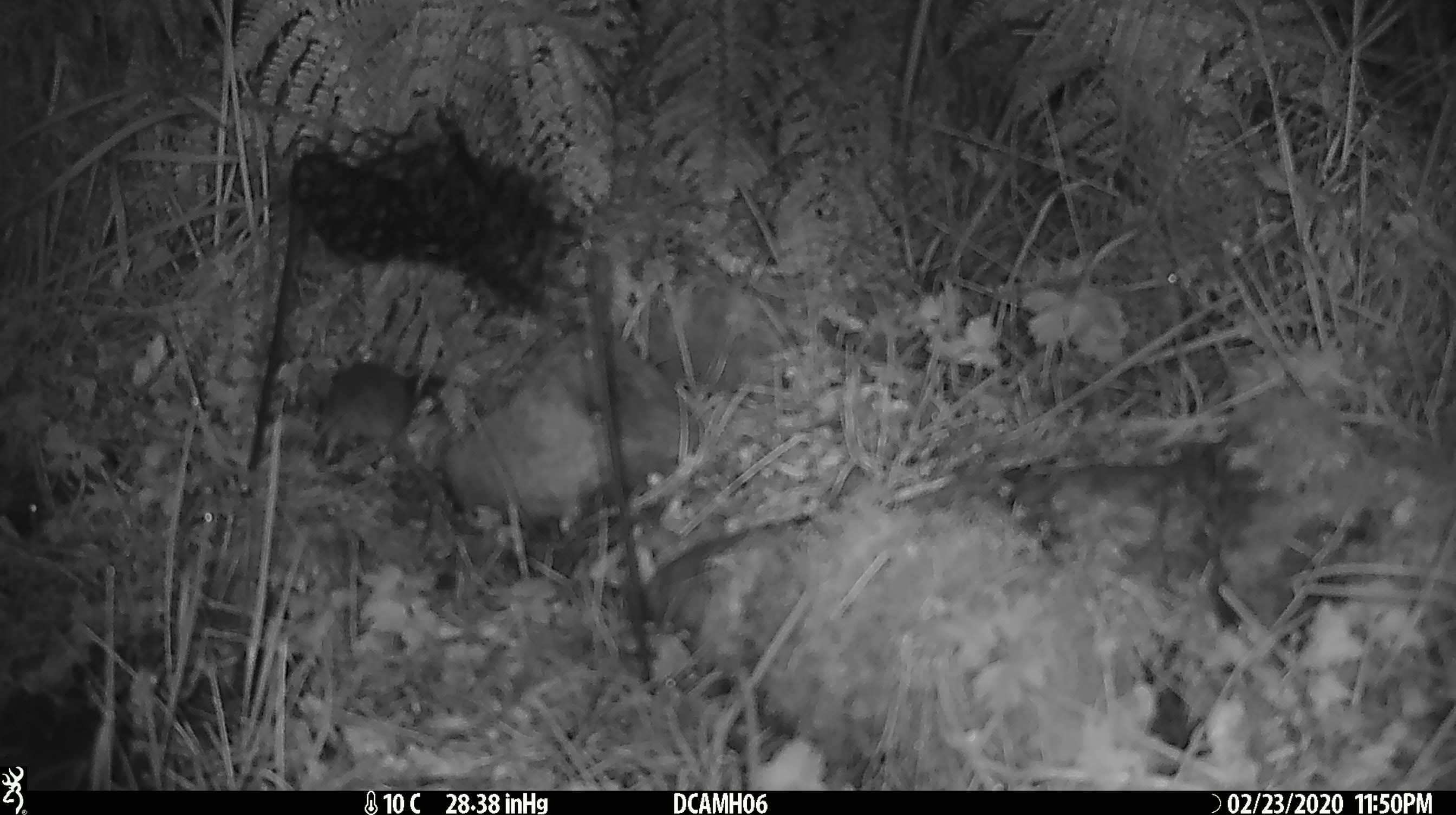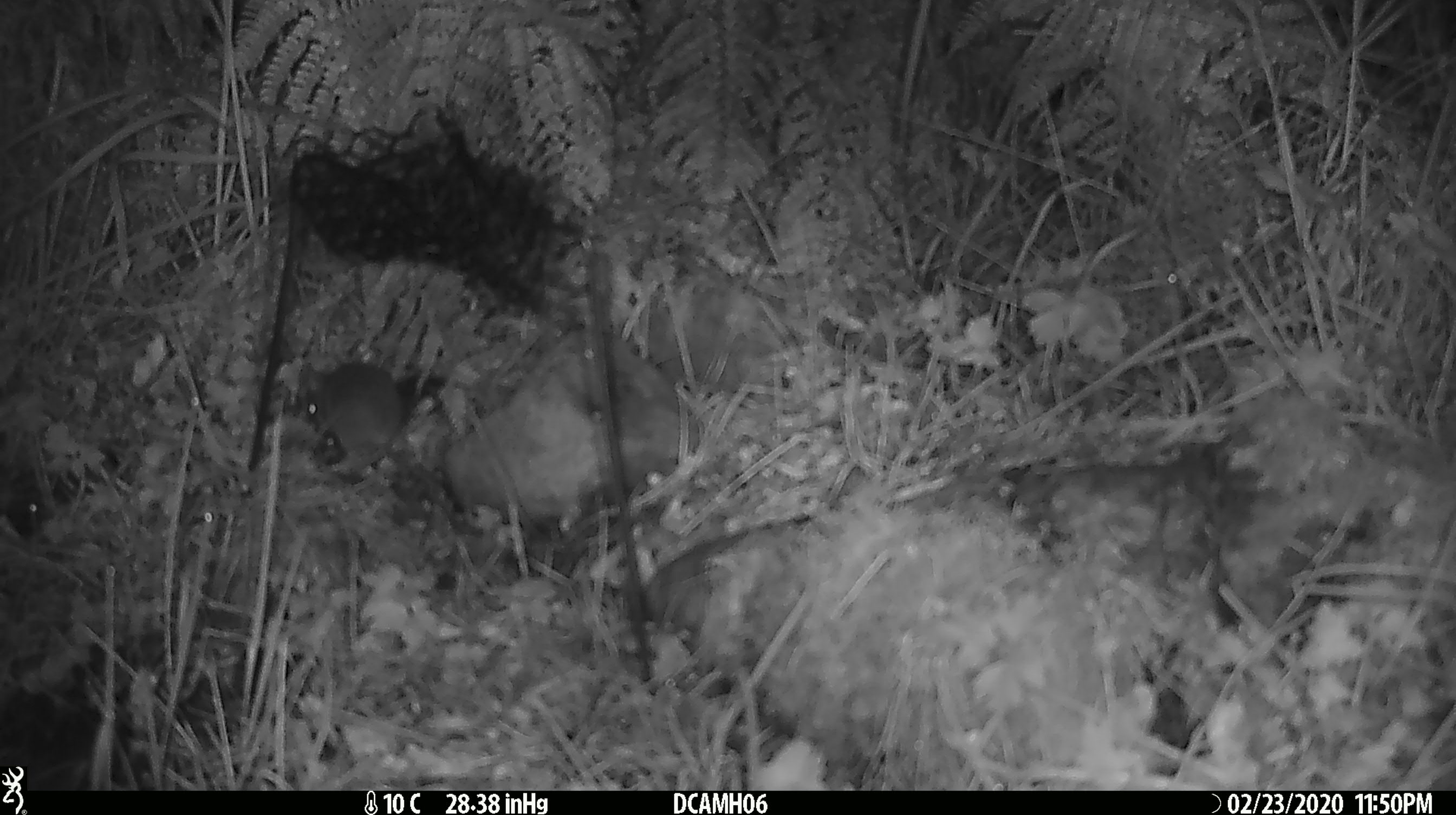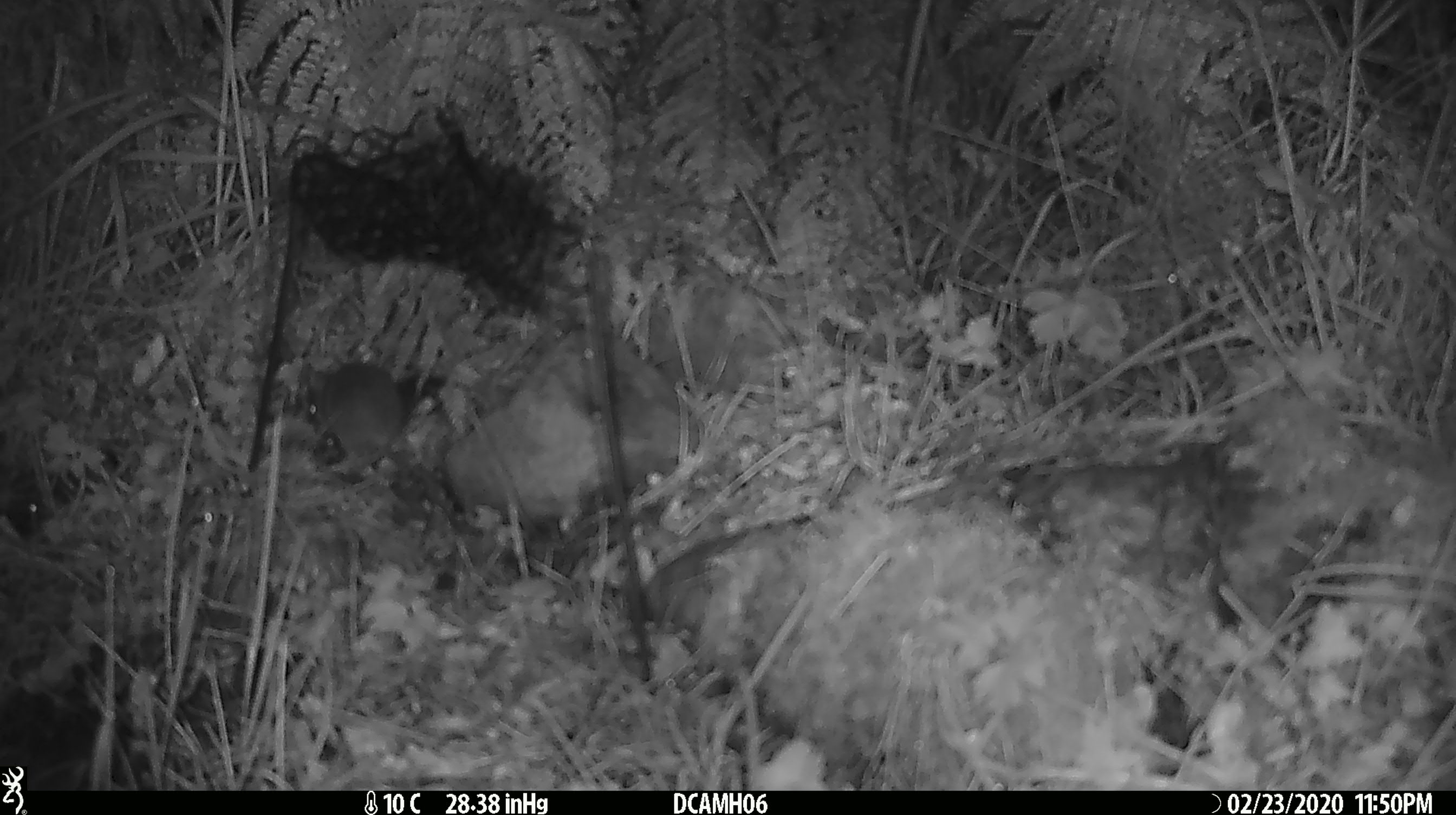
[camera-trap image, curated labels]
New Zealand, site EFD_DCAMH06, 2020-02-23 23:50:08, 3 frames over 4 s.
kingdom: Animalia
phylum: Chordata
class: Mammalia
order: Rodentia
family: Muridae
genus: Mus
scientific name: Mus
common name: mouse